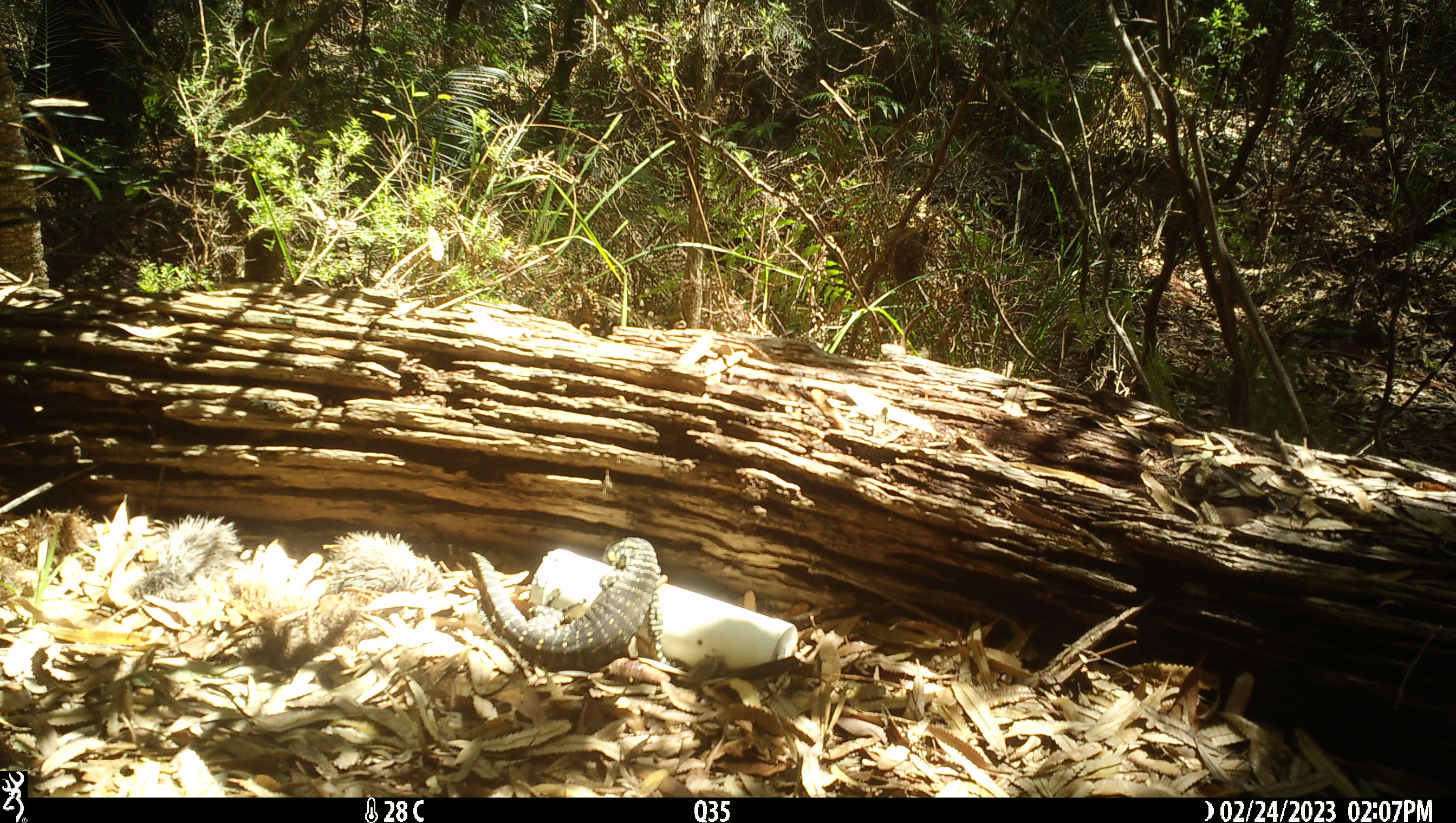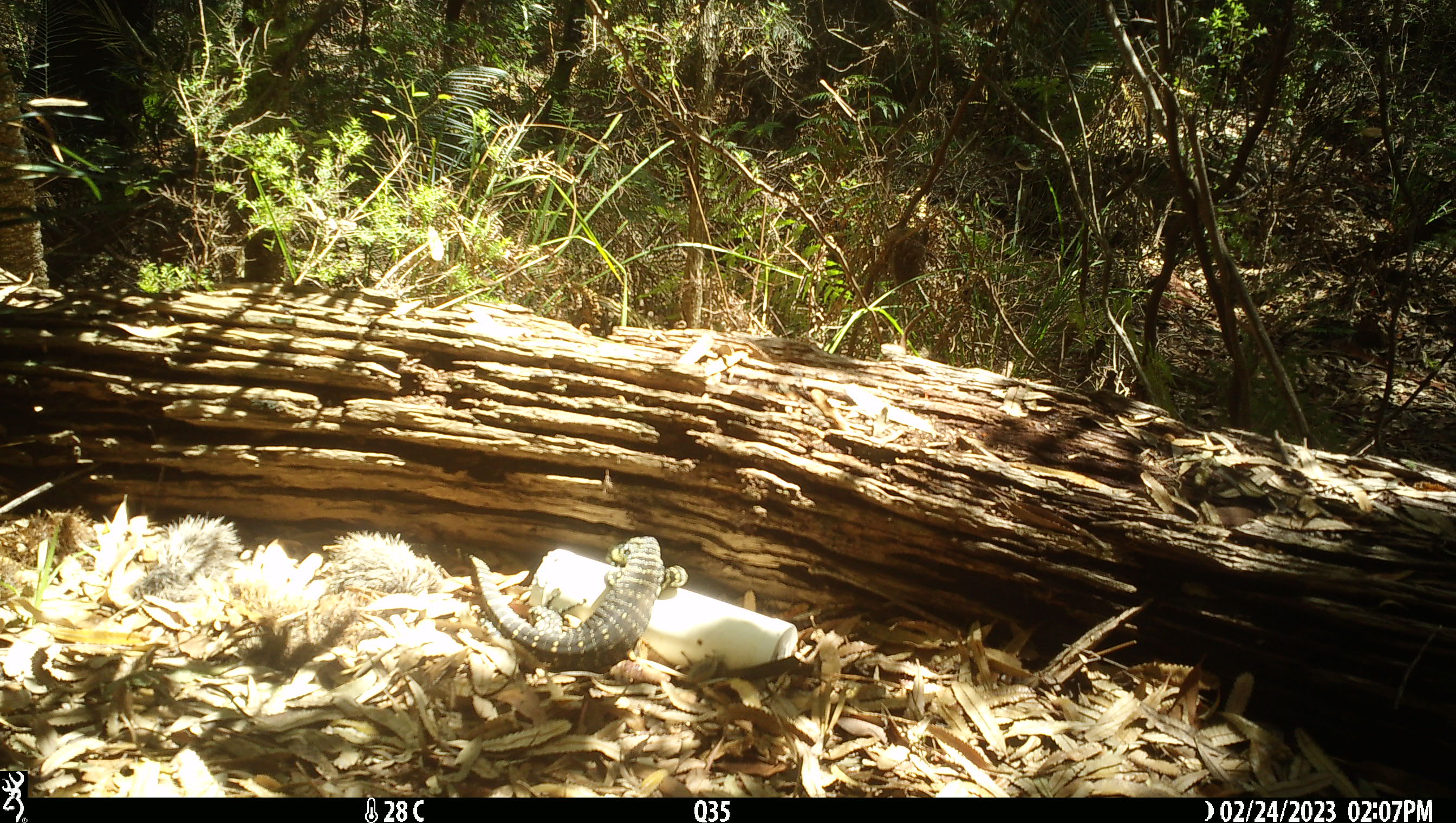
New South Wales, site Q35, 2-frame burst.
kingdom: Animalia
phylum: Chordata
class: Reptilia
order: Squamata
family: Varanidae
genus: Varanus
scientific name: Varanus varius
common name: lace monitor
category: goanna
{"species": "goanna (lace monitor) (Varanus varius)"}